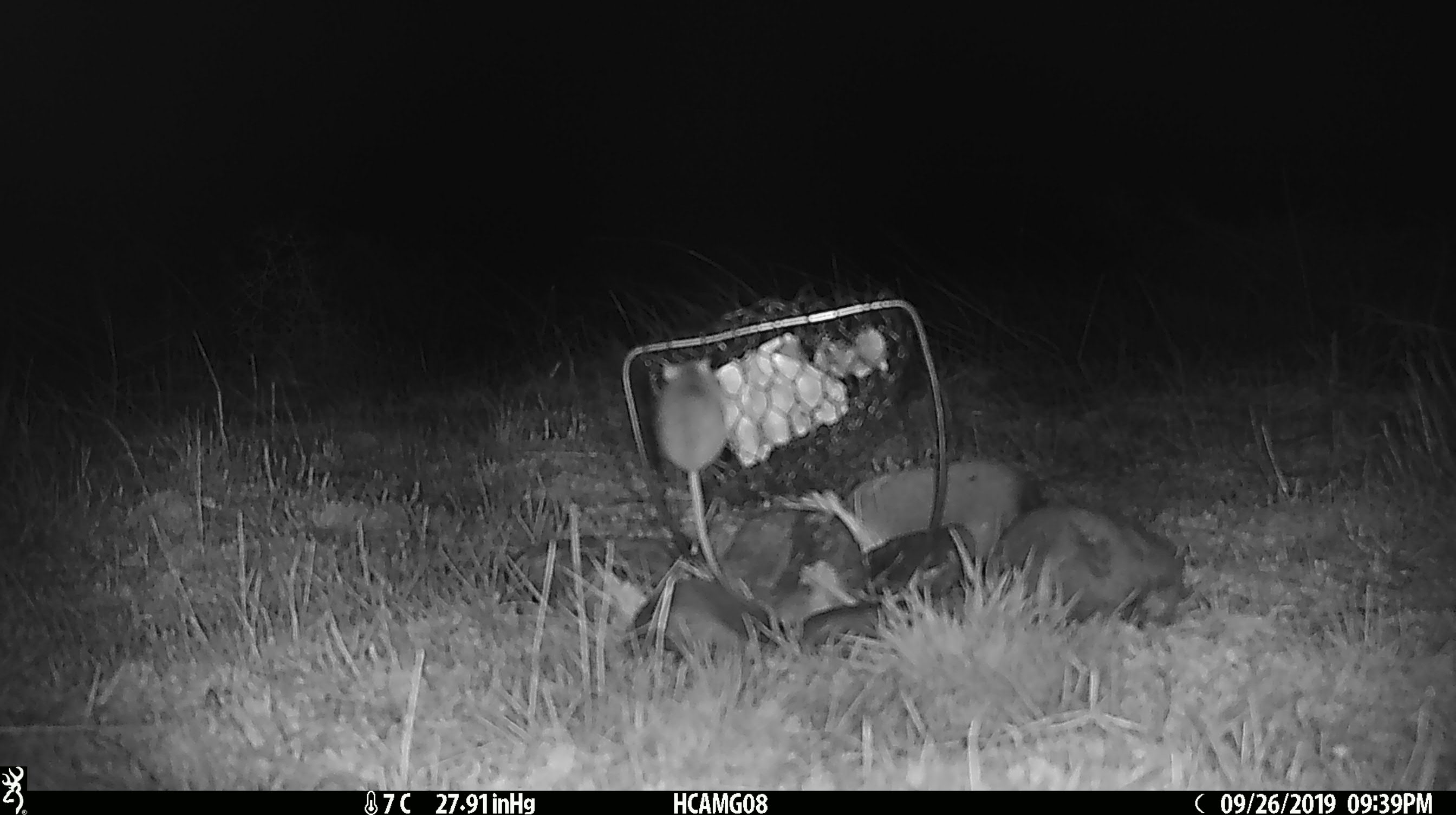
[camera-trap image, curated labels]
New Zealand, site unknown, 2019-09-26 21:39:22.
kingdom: Animalia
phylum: Chordata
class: Mammalia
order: Rodentia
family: Muridae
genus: Mus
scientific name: Mus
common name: mouse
Mouse (Mus).